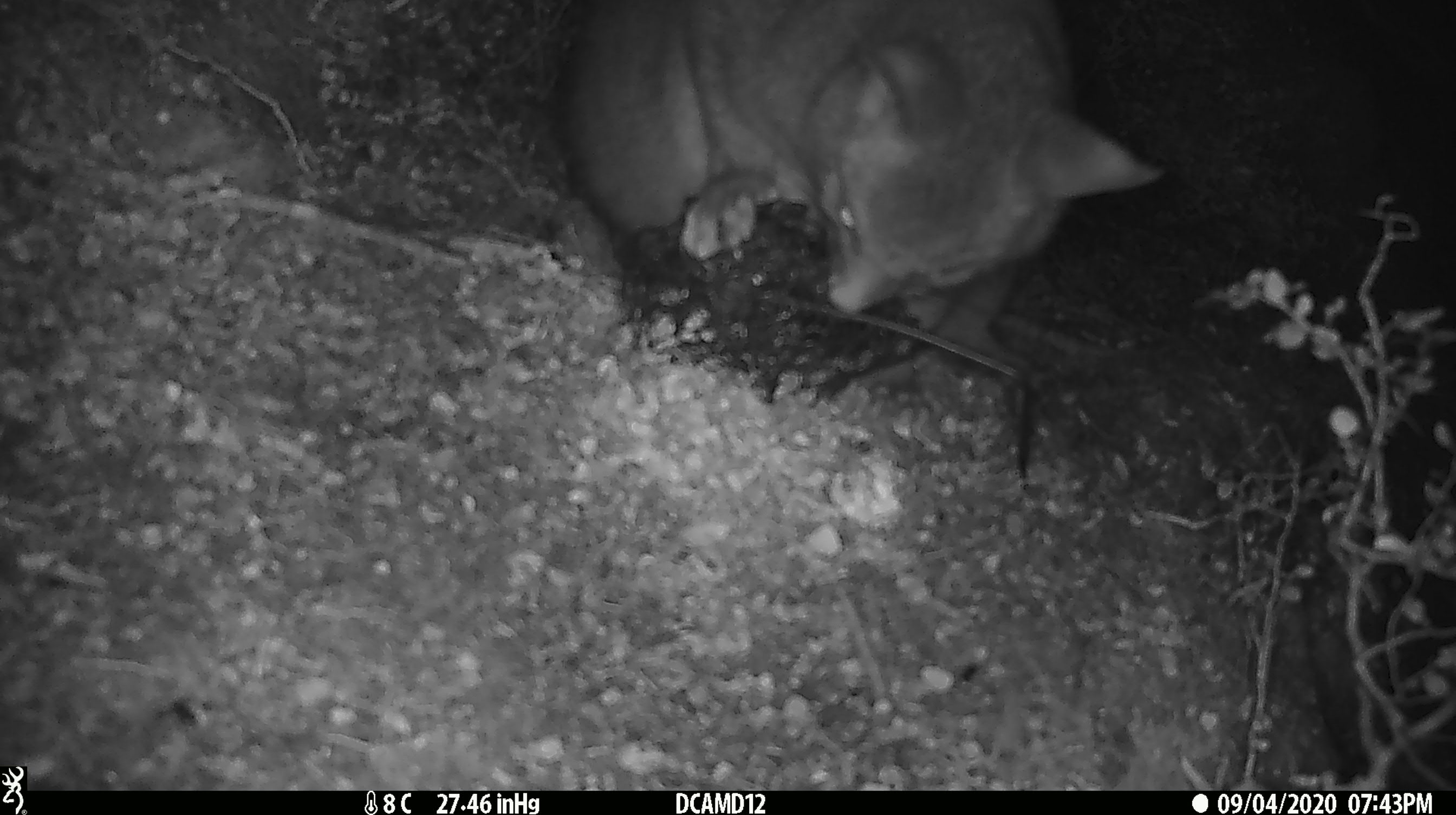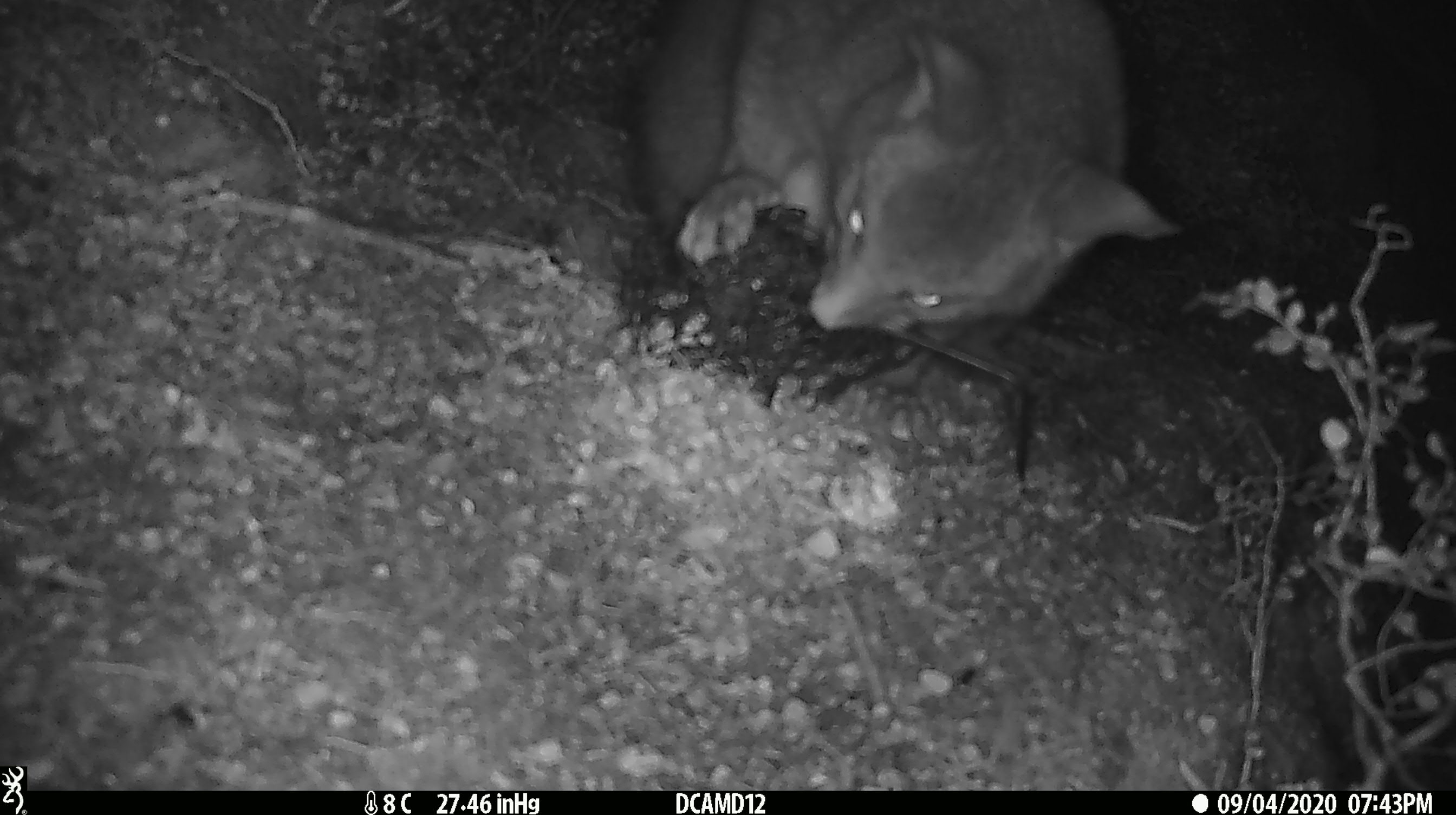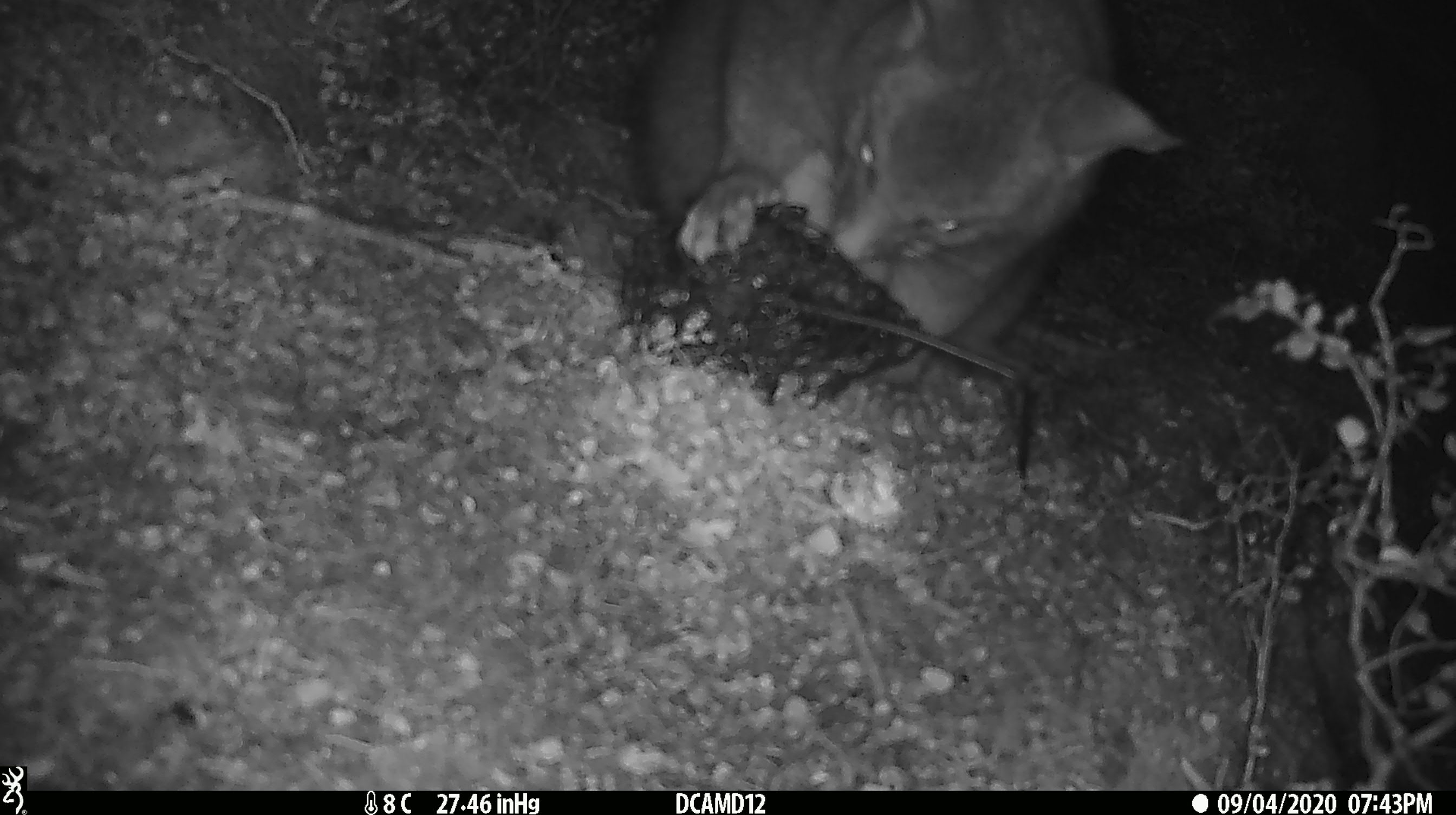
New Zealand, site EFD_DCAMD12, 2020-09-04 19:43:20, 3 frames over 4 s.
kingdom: Animalia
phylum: Chordata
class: Mammalia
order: Diprotodontia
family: Phalangeridae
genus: Trichosurus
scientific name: Trichosurus vulpecula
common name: common brushtail possum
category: possum